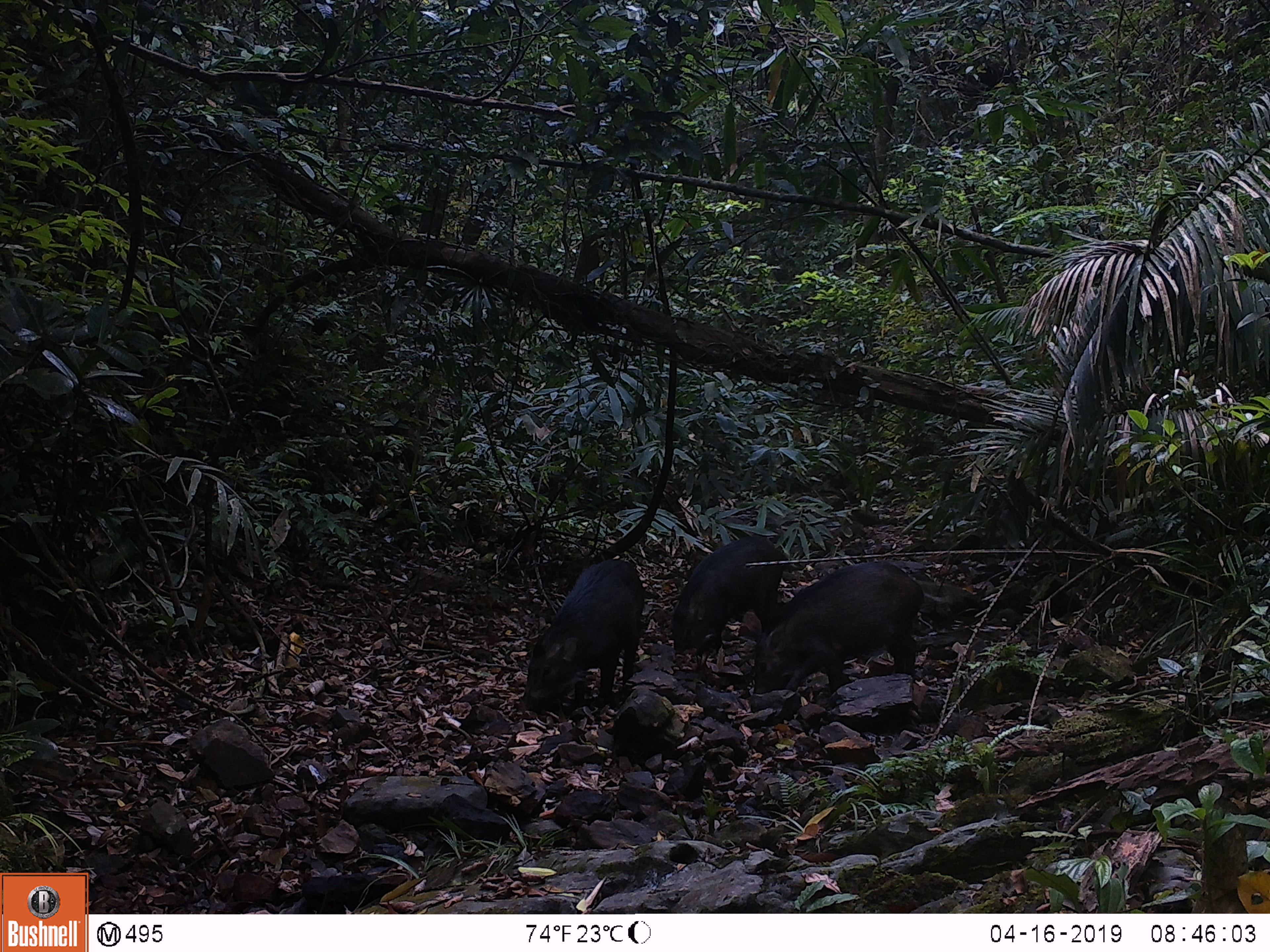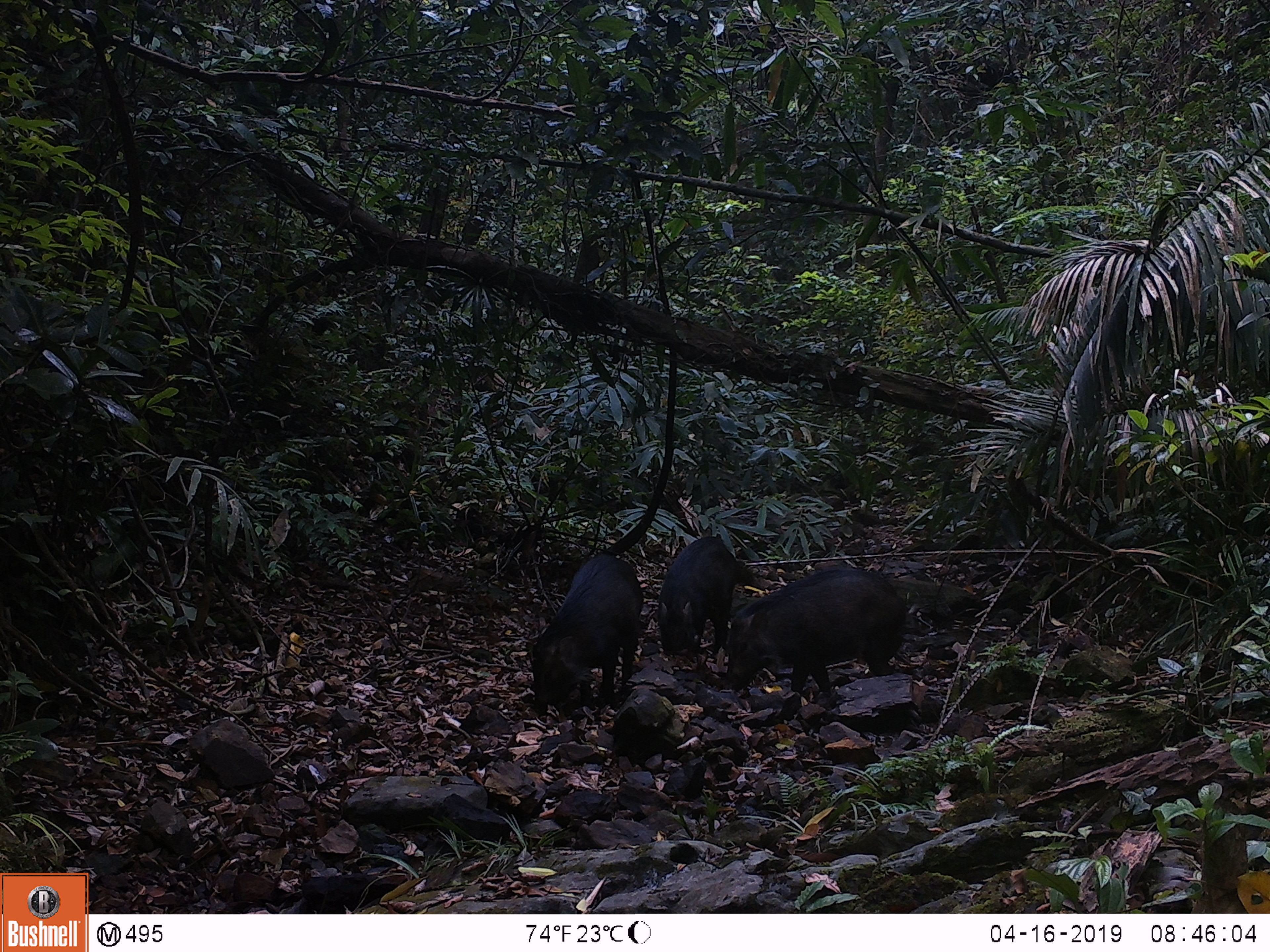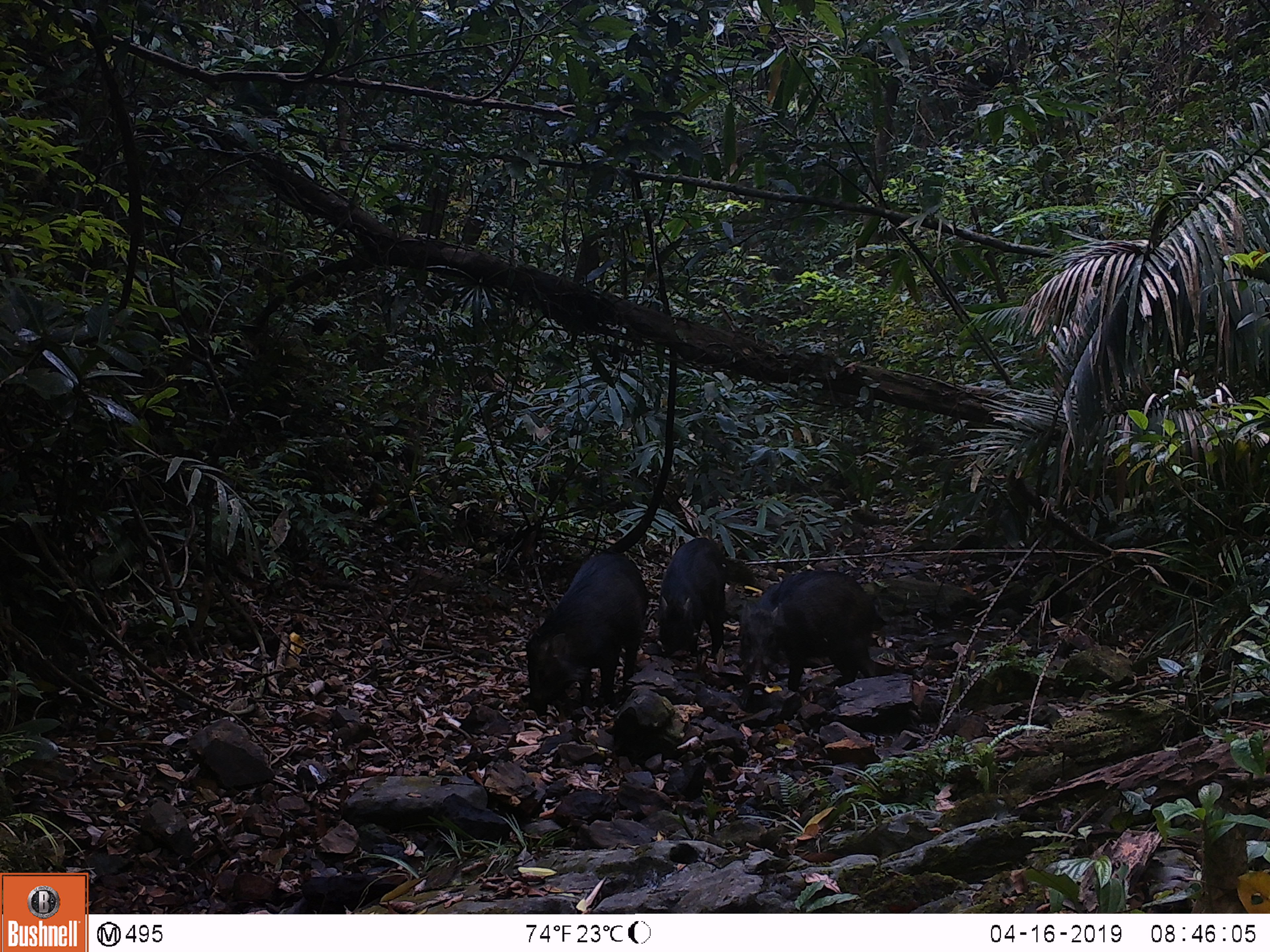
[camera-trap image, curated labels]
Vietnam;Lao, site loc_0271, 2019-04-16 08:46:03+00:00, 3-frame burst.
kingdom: Animalia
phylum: Chordata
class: Mammalia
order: Artiodactyla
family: Suidae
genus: Sus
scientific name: Sus scrofa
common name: eurasian wild pig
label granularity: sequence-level